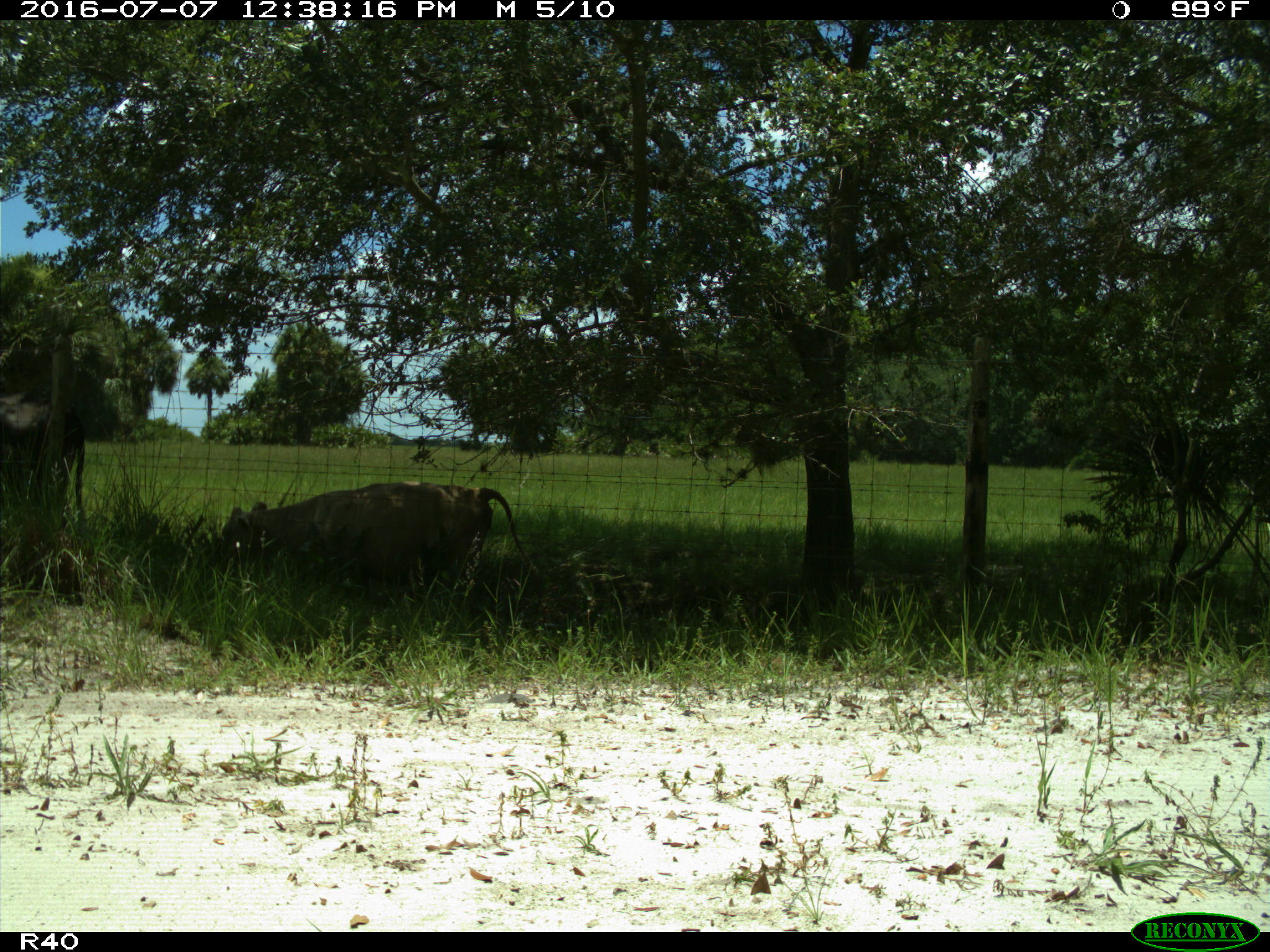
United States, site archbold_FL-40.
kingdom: Animalia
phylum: Chordata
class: Mammalia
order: Artiodactyla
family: Bovidae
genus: Bos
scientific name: Bos taurus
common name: domestic cow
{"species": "Bos taurus (domestic cow)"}